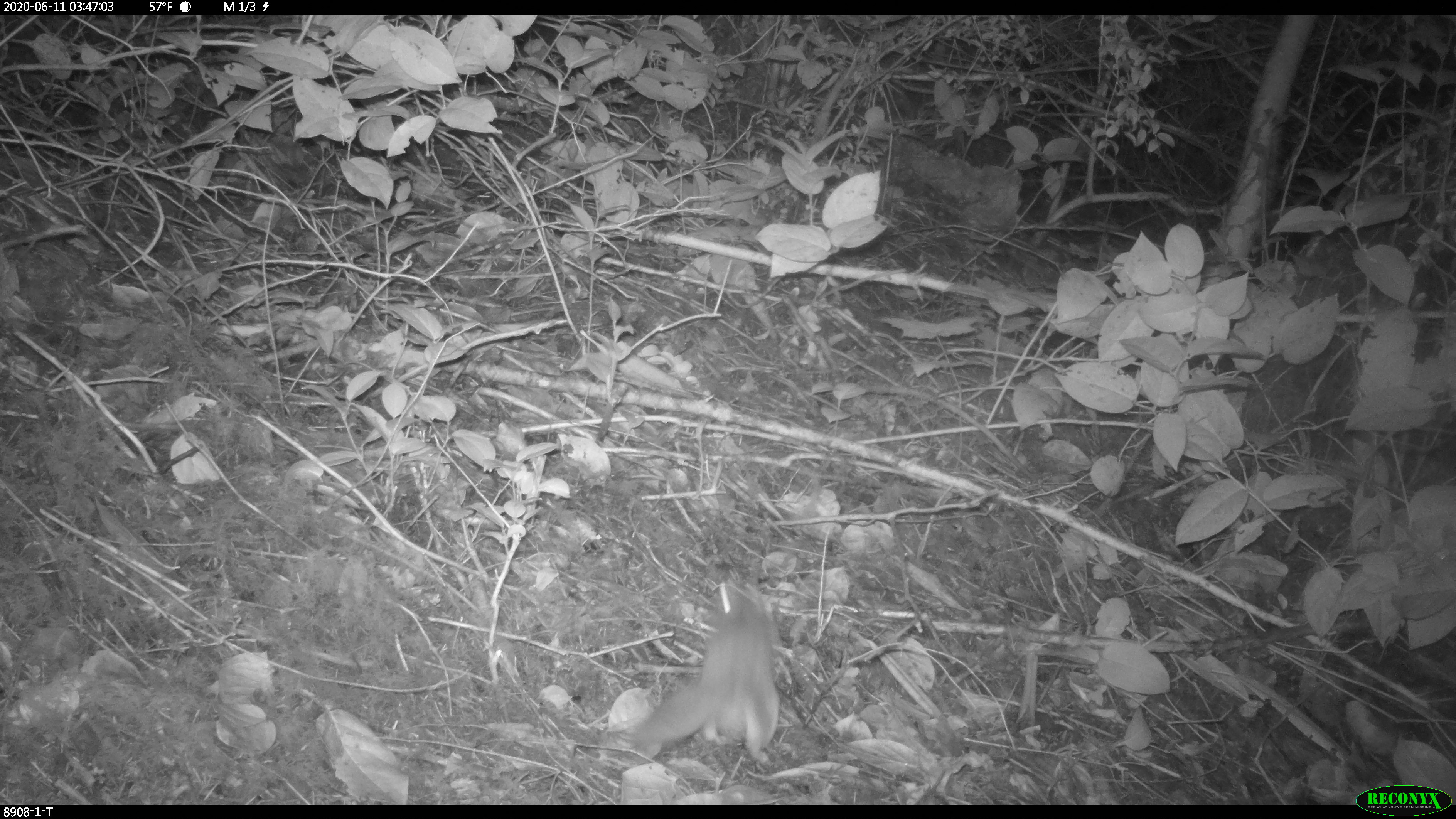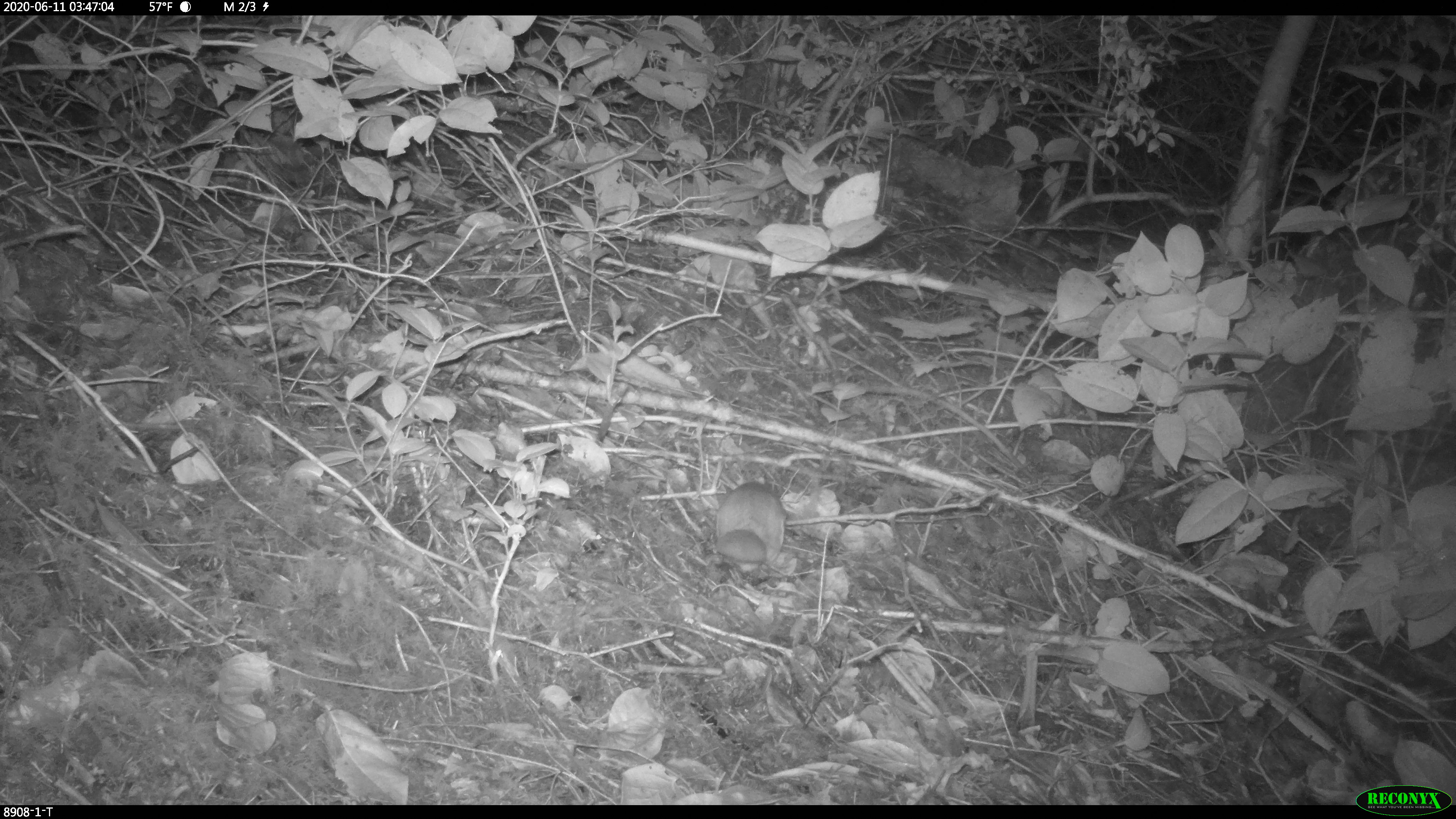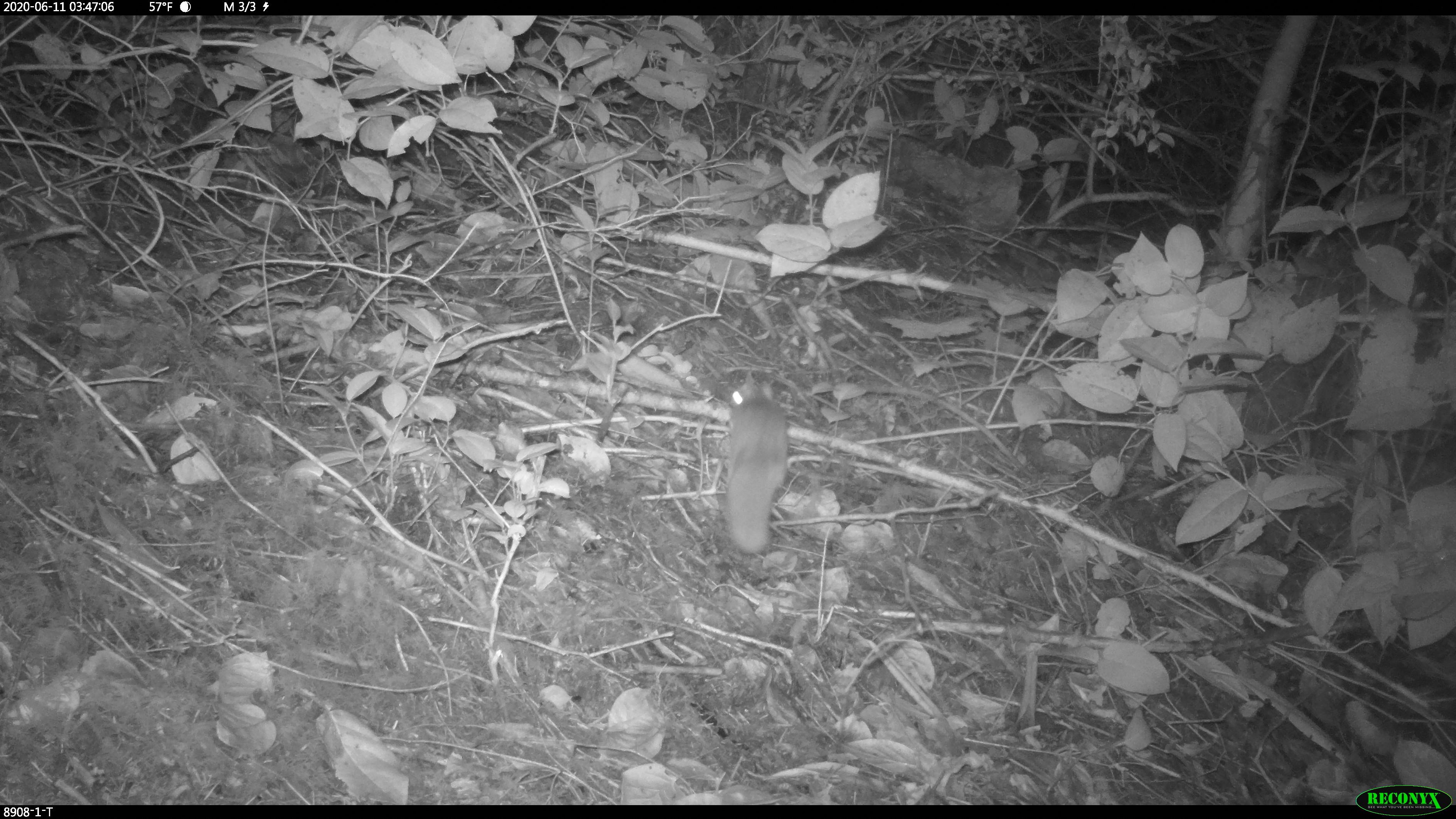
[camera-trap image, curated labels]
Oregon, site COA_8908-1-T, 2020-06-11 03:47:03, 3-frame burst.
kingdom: Animalia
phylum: Chordata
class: Mammalia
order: Rodentia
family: Sciuridae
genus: Glaucomys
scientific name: Glaucomys oregonensis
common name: humboldt's flying squirrel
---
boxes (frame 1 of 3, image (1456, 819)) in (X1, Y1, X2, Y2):
humboldt's flying squirrel: (616, 566, 799, 768)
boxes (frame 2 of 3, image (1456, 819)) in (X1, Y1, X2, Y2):
humboldt's flying squirrel: (703, 471, 793, 590)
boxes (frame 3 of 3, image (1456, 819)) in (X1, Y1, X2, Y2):
humboldt's flying squirrel: (719, 371, 794, 564)